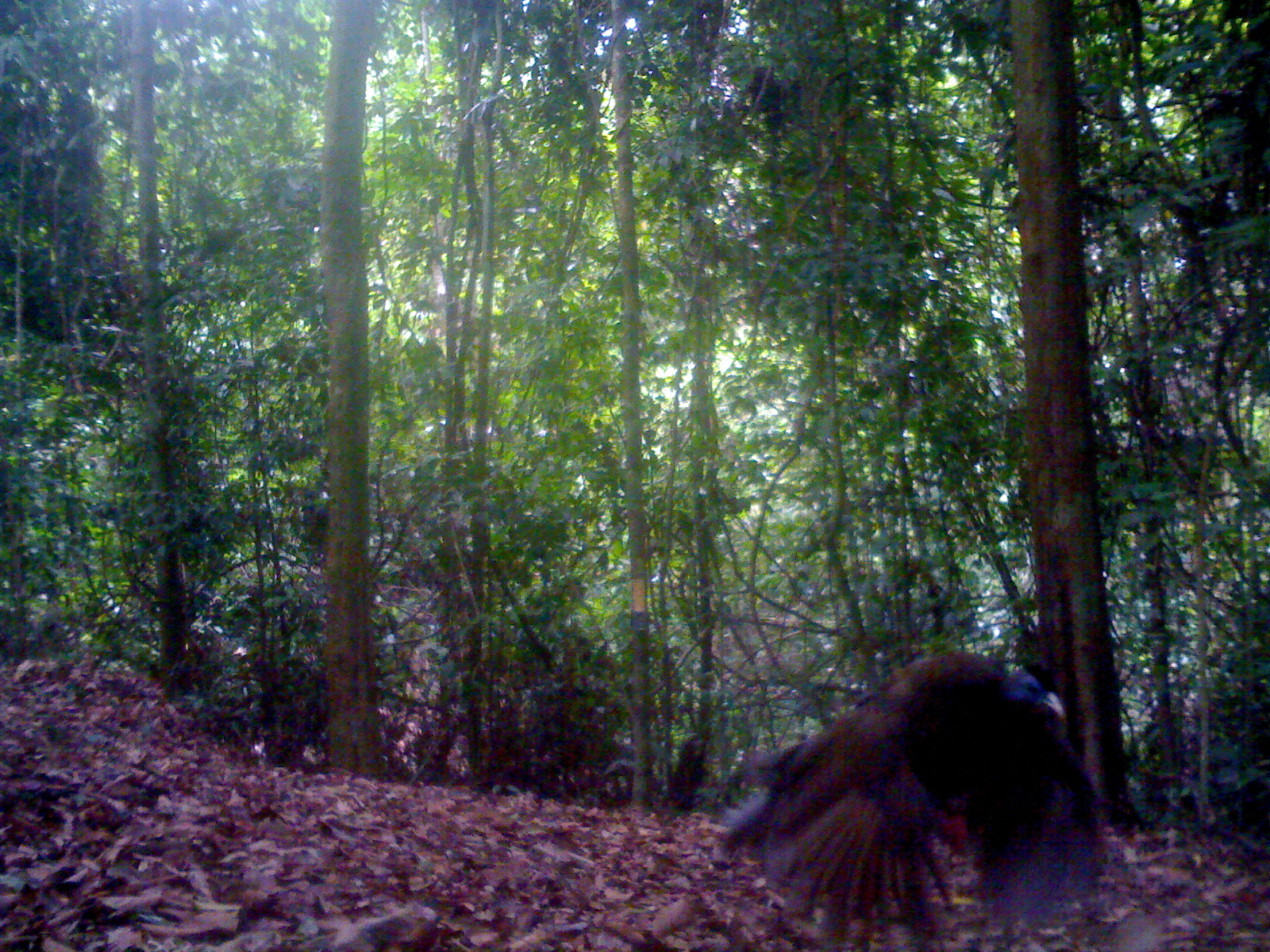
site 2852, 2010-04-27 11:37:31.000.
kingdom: Animalia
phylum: Chordata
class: Aves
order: Galliformes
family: Phasianidae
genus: Argusianus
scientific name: Argusianus argus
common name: great argus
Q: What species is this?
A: Argusianus argus (great argus).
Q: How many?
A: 1.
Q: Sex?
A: Female.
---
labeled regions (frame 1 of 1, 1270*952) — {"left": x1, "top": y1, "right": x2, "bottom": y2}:
argusianus argus: {"left": 721, "top": 647, "right": 1120, "bottom": 942}